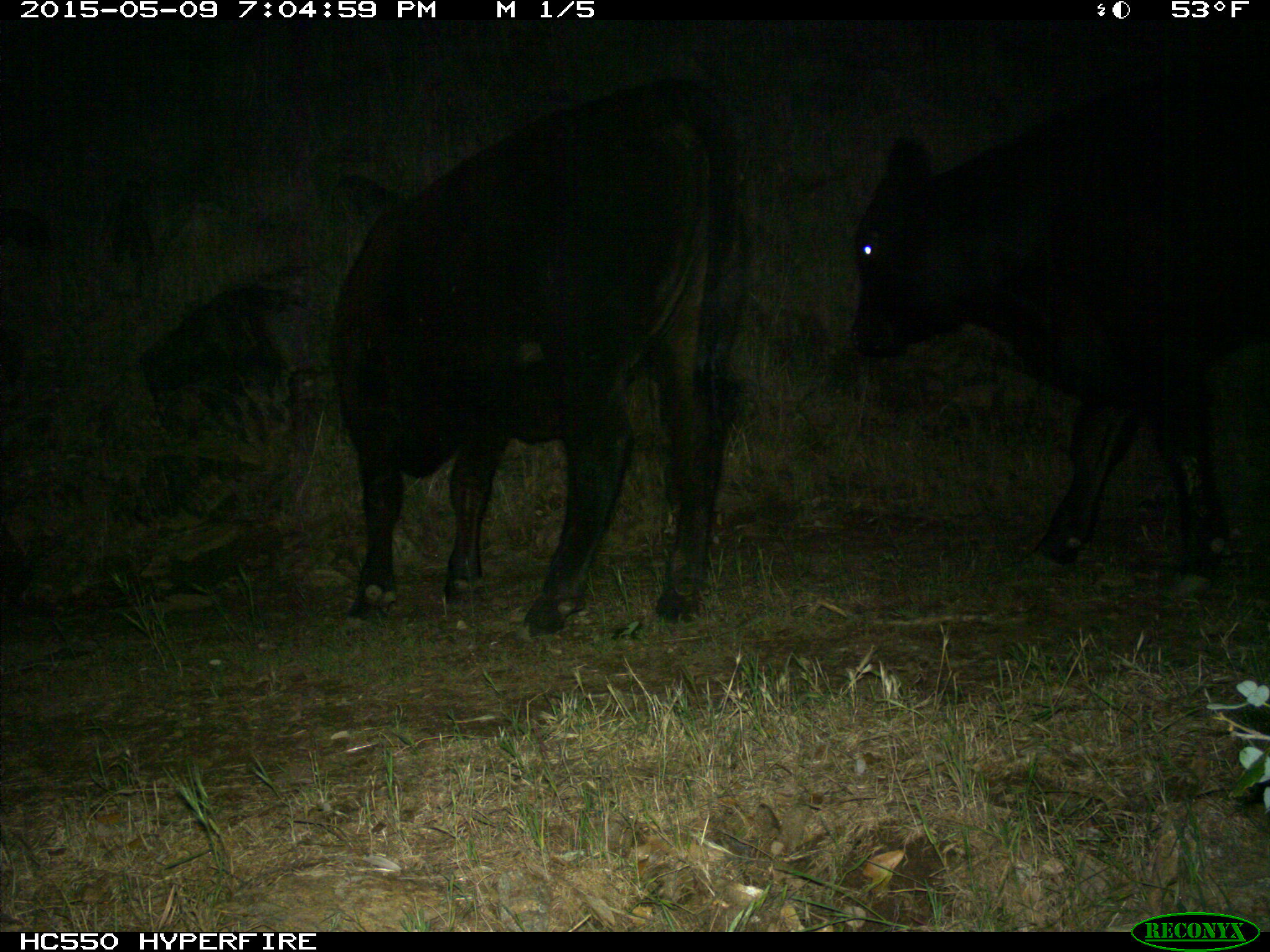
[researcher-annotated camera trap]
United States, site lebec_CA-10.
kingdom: Animalia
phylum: Chordata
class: Mammalia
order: Artiodactyla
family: Bovidae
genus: Bos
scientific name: Bos taurus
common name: domestic cow